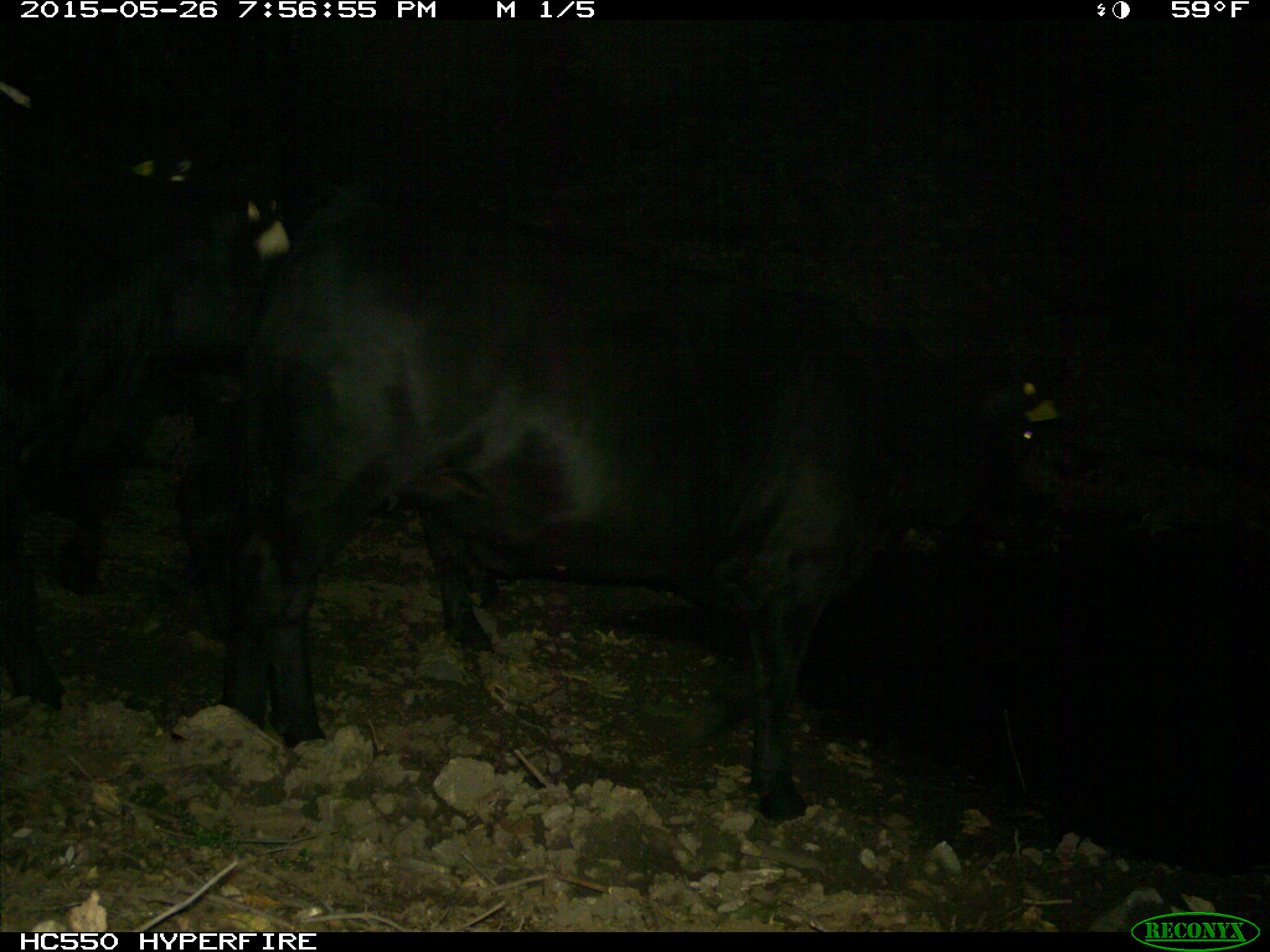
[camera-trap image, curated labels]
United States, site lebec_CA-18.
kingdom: Animalia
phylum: Chordata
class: Mammalia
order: Artiodactyla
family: Bovidae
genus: Bos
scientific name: Bos taurus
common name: domestic cow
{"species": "Bos taurus (domestic cow)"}